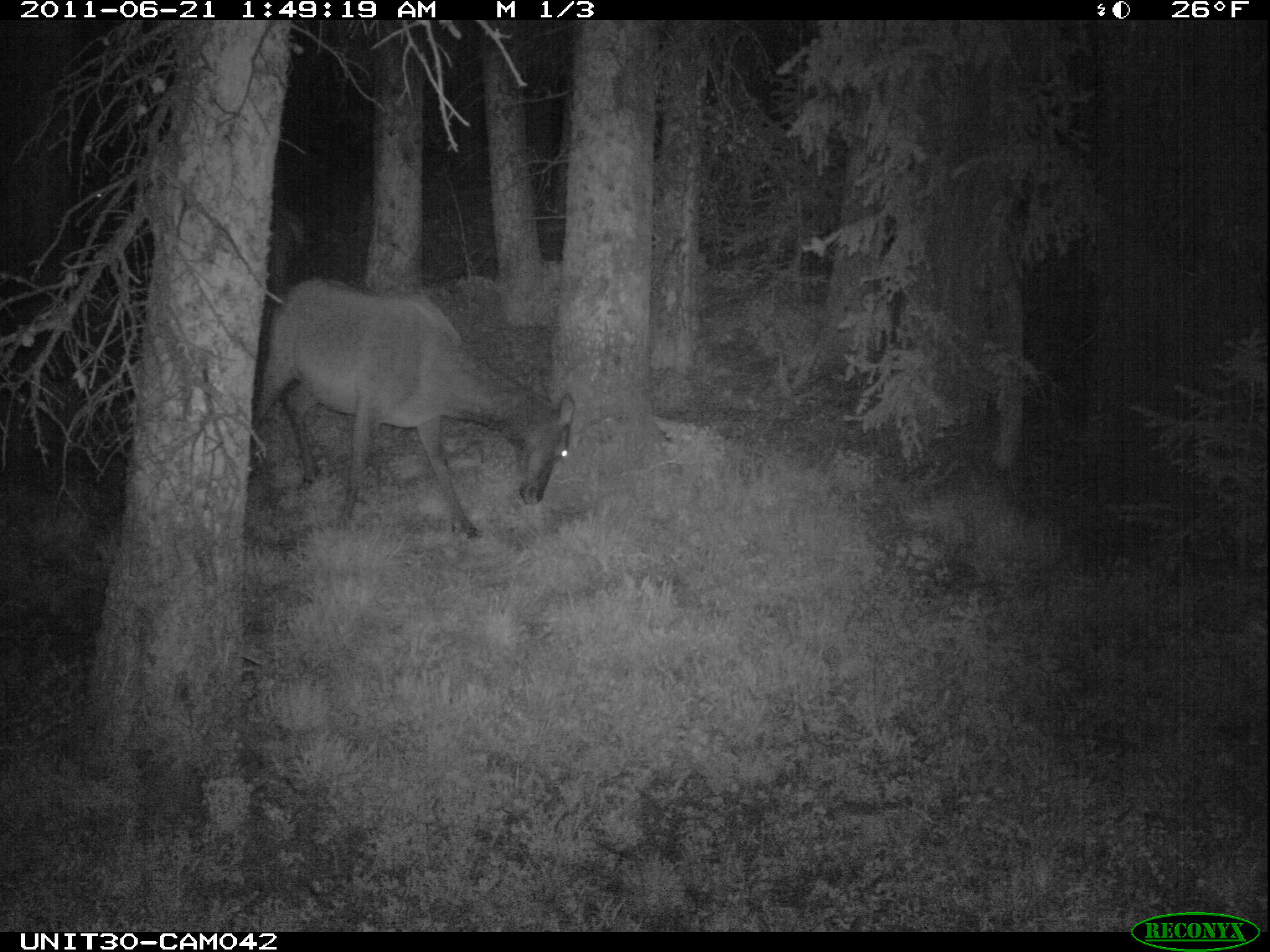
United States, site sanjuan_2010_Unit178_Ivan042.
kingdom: Animalia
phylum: Chordata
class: Mammalia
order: Artiodactyla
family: Cervidae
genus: Cervus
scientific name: Cervus elaphus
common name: red deer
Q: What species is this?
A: Cervus elaphus (red deer).